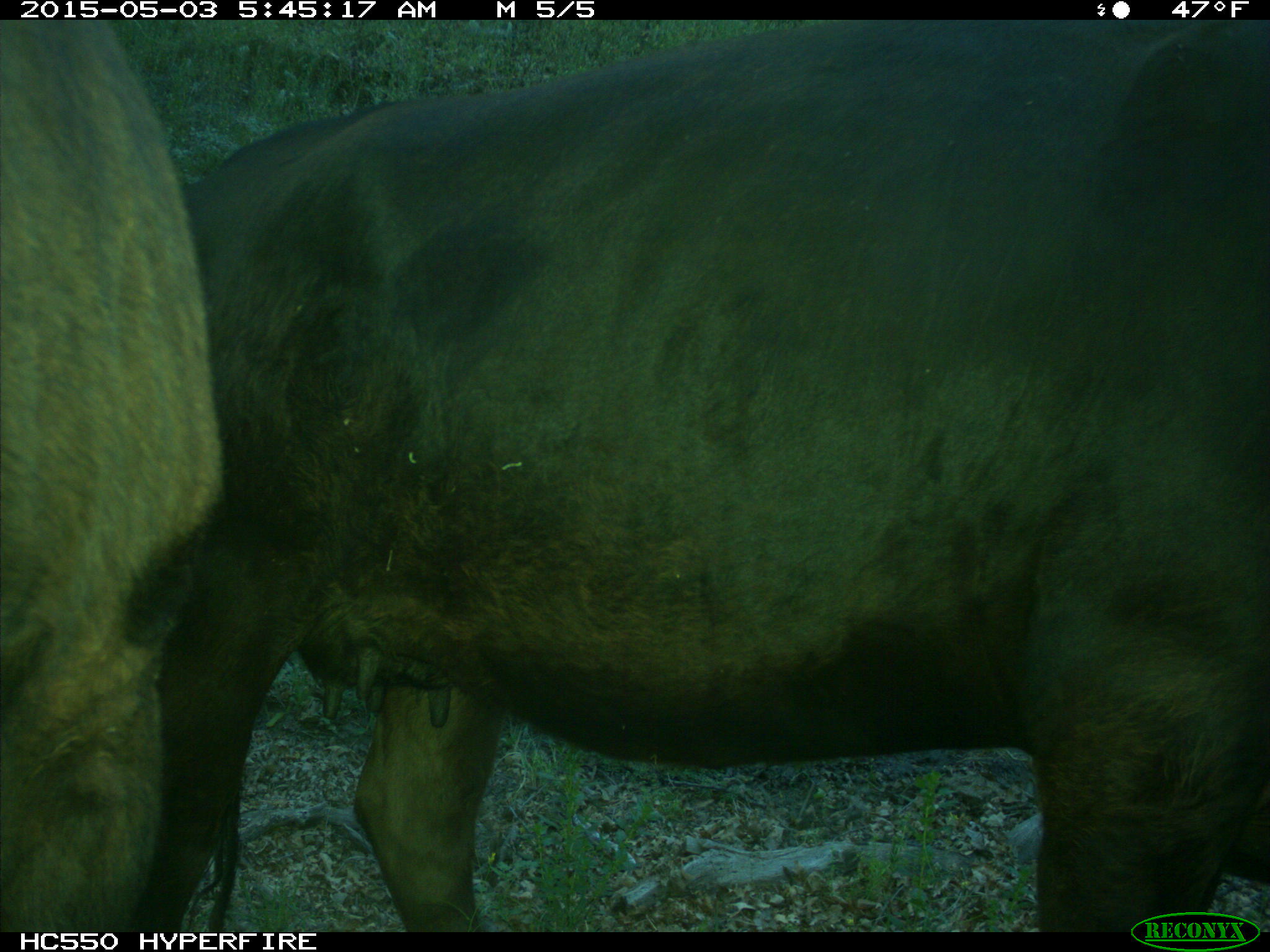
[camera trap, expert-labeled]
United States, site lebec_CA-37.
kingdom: Animalia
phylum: Chordata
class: Mammalia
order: Artiodactyla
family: Bovidae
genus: Bos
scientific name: Bos taurus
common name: domestic cow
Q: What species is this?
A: Bos taurus (domestic cow).